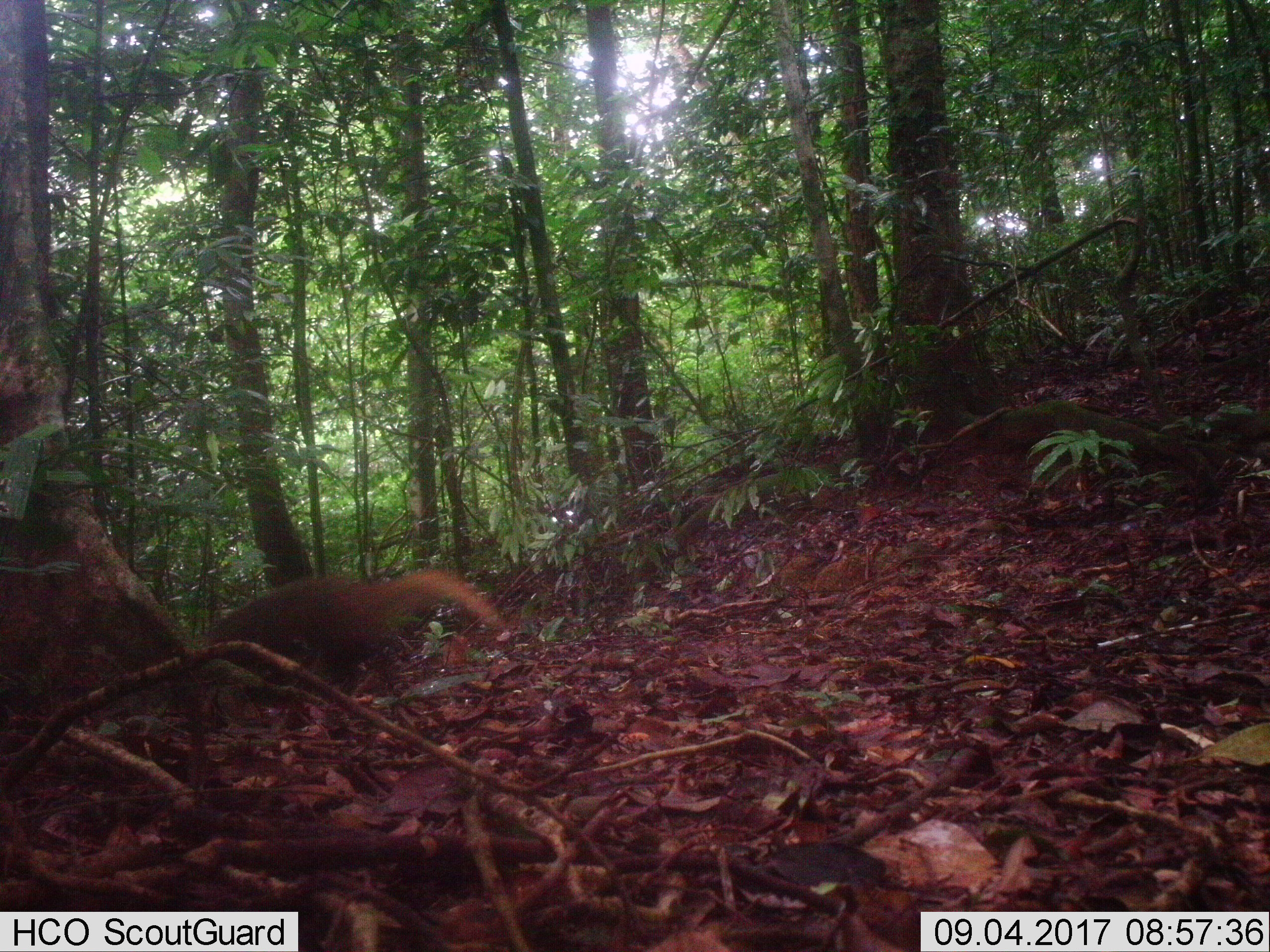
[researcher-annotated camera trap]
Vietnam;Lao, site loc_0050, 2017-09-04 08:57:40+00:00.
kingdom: Animalia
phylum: Chordata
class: Mammalia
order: Carnivora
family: Herpestidae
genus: Urva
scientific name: Urva urva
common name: crab-eating mongoose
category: crab eating mongoose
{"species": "crab eating mongoose (crab-eating mongoose) (Urva urva)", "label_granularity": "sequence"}